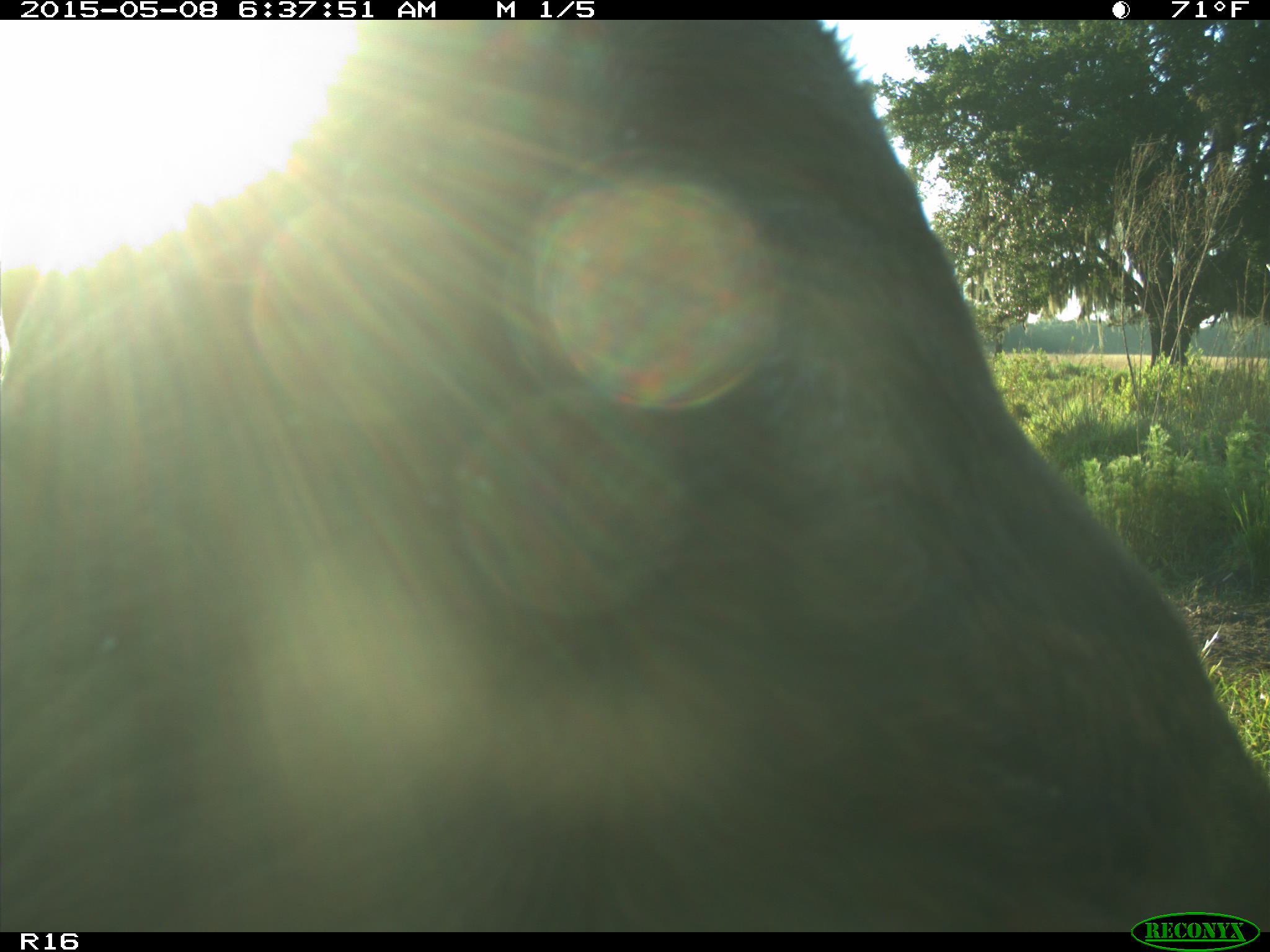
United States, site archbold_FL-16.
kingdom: Animalia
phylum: Chordata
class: Mammalia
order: Artiodactyla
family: Bovidae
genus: Bos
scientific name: Bos taurus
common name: domestic cow